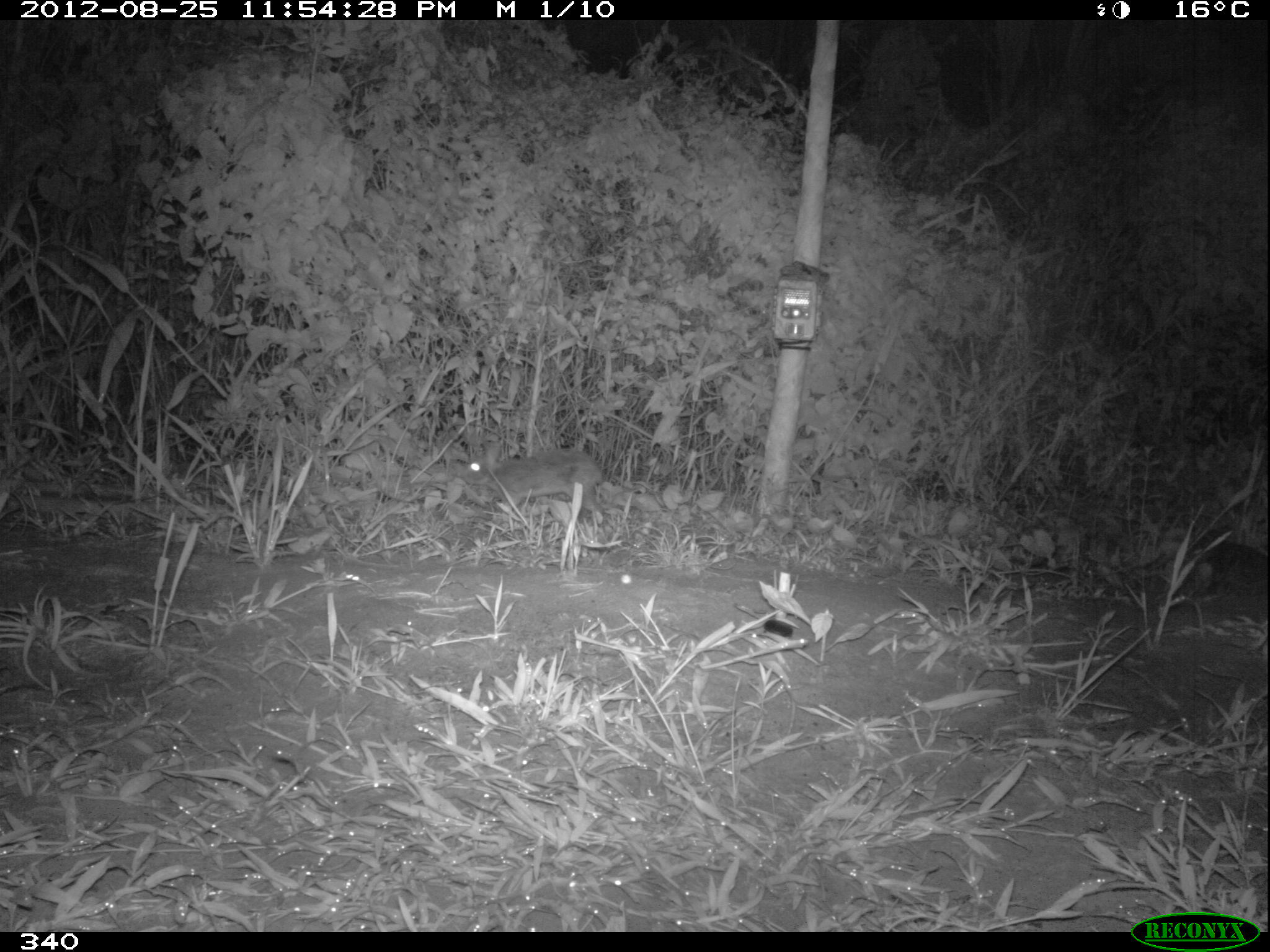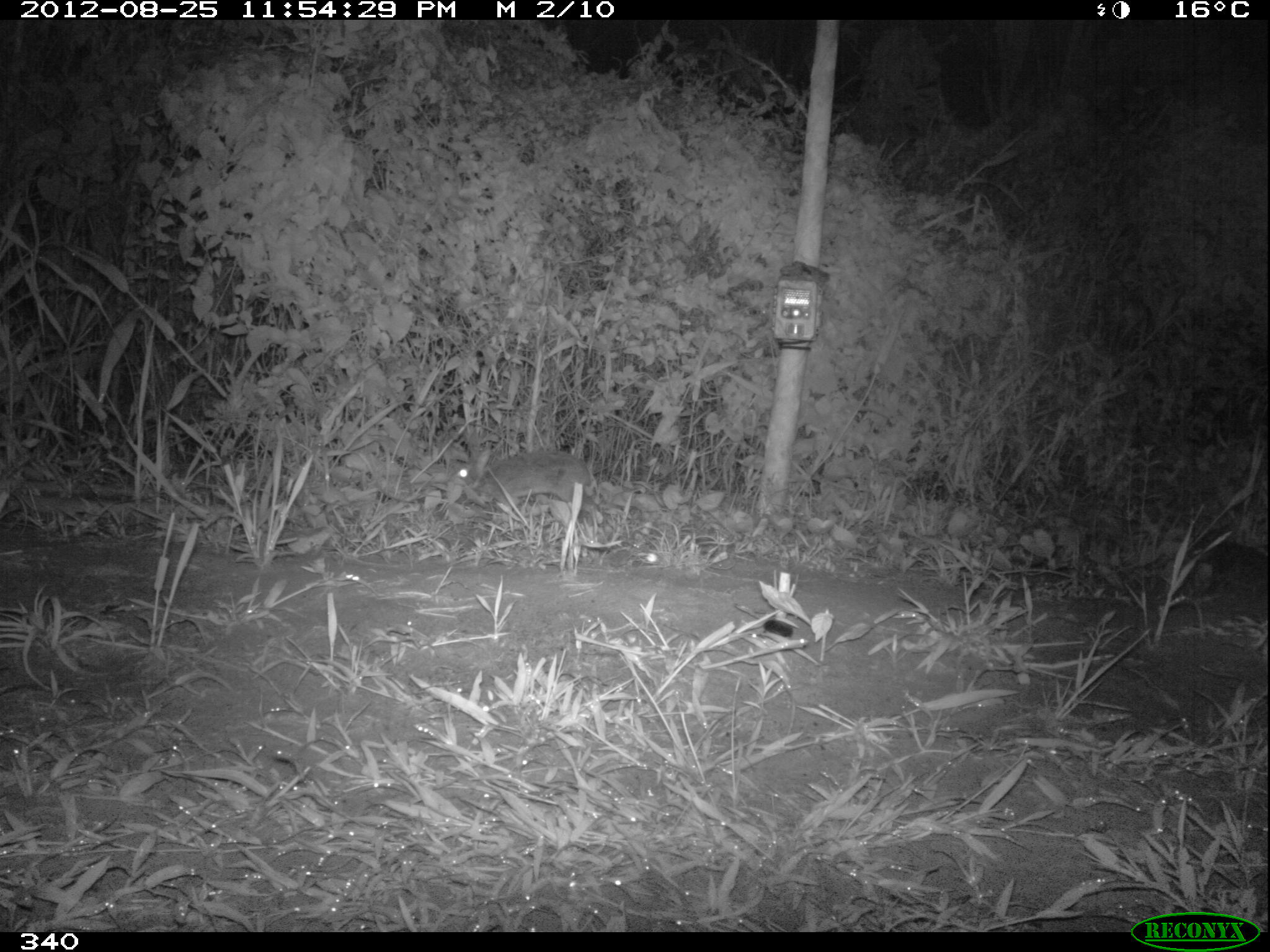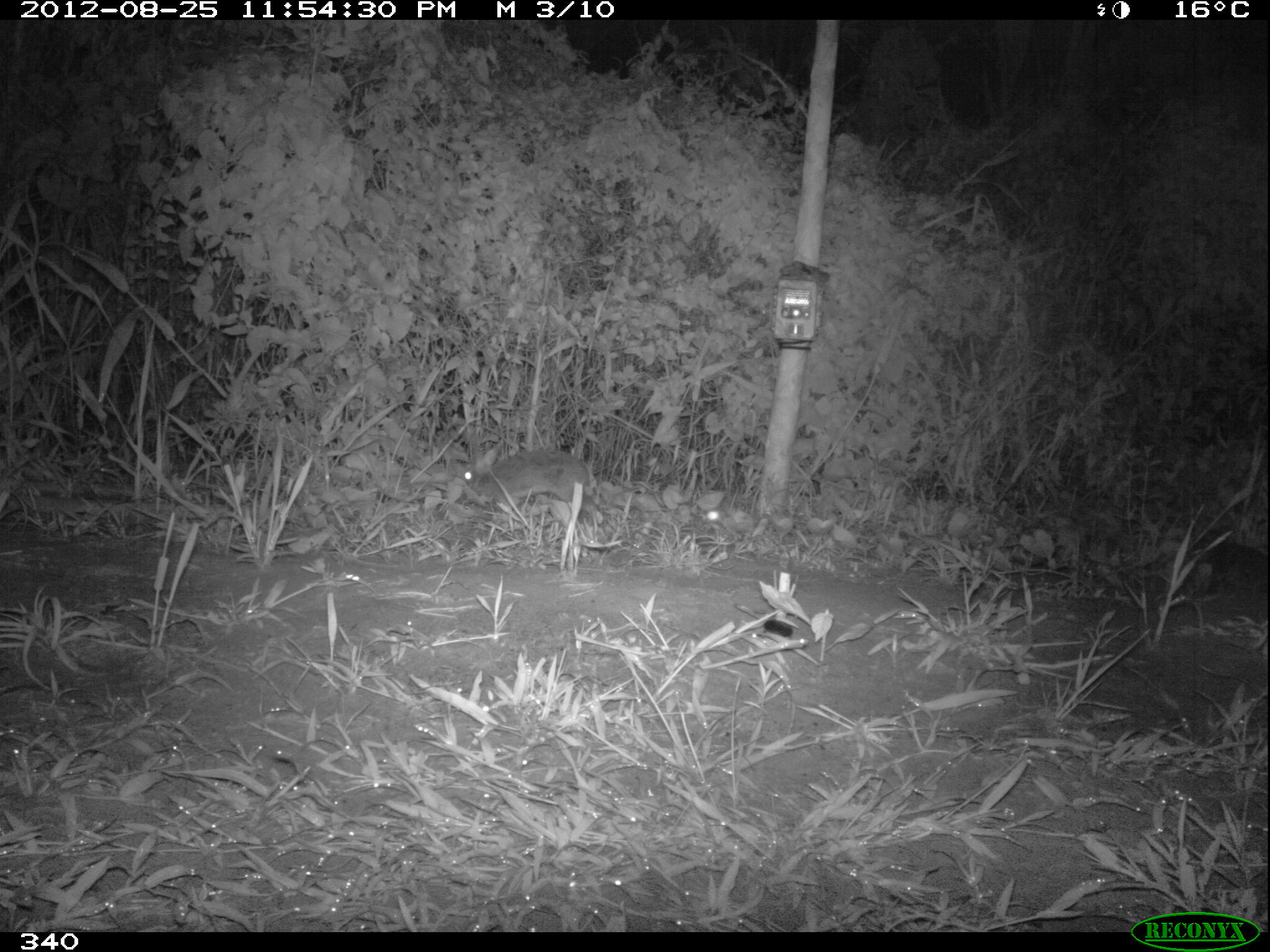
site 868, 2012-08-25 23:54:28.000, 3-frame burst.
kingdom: Animalia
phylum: Chordata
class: Mammalia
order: Lagomorpha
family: Leporidae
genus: Sylvilagus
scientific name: Sylvilagus brasiliensis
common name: tapeti